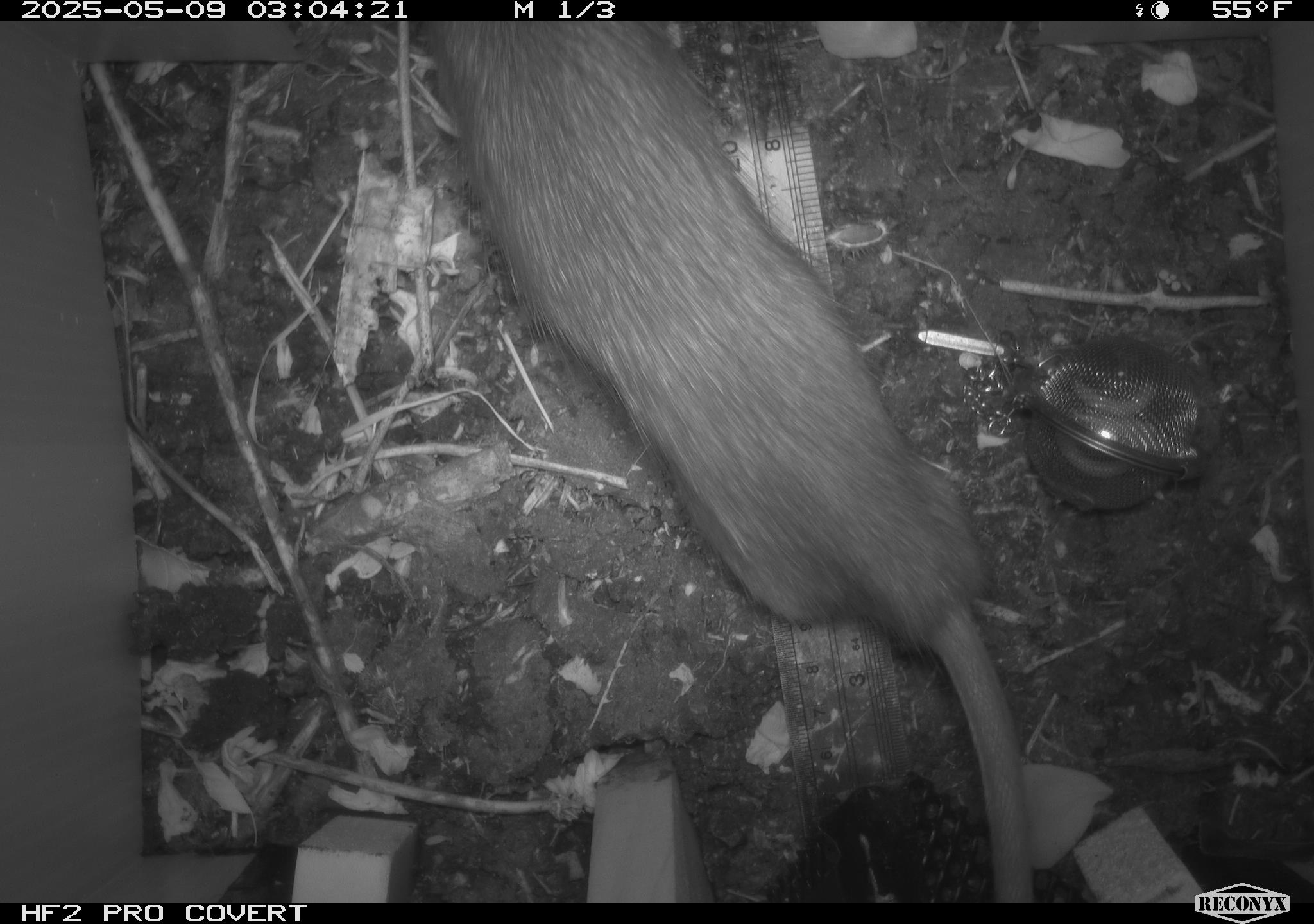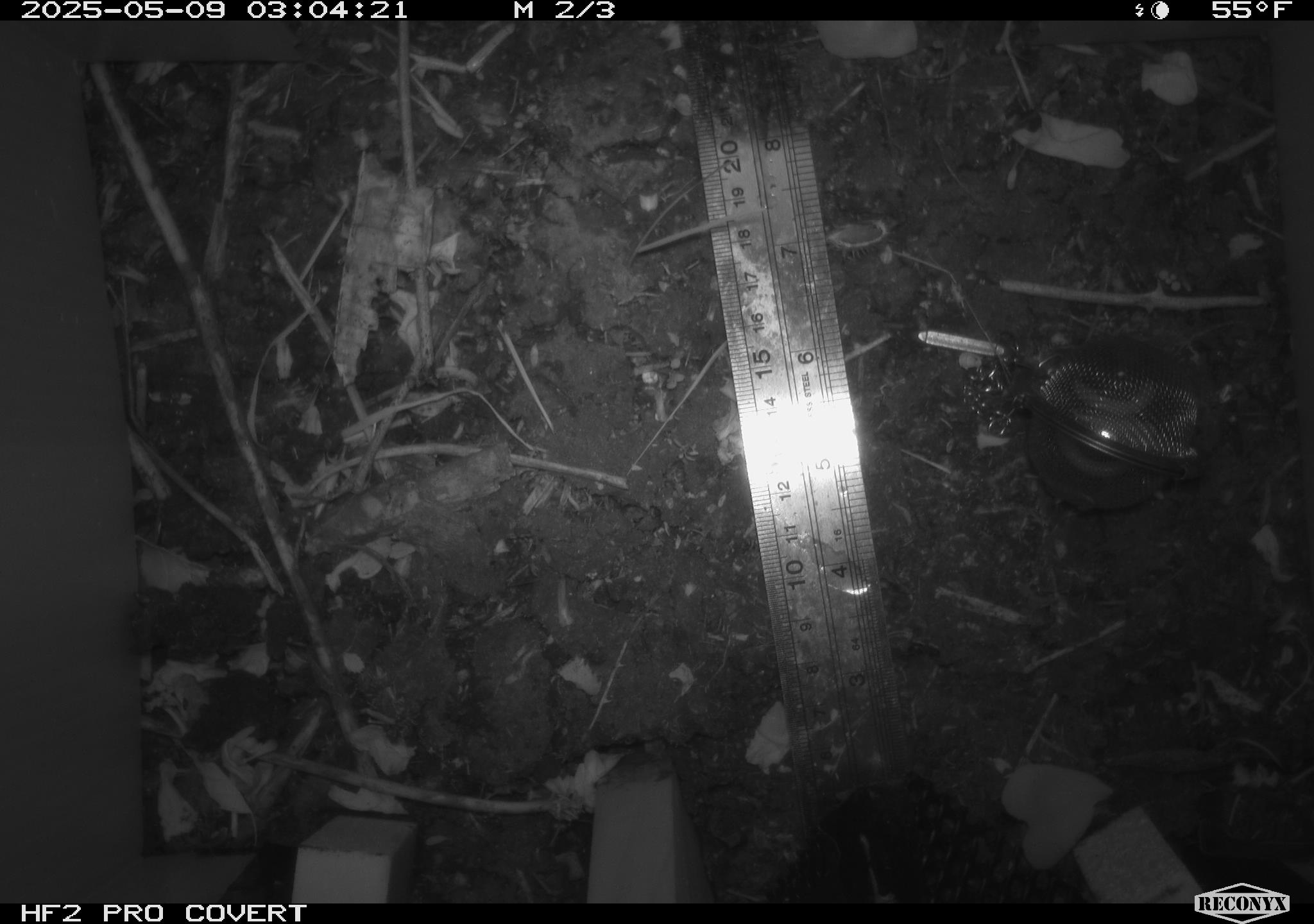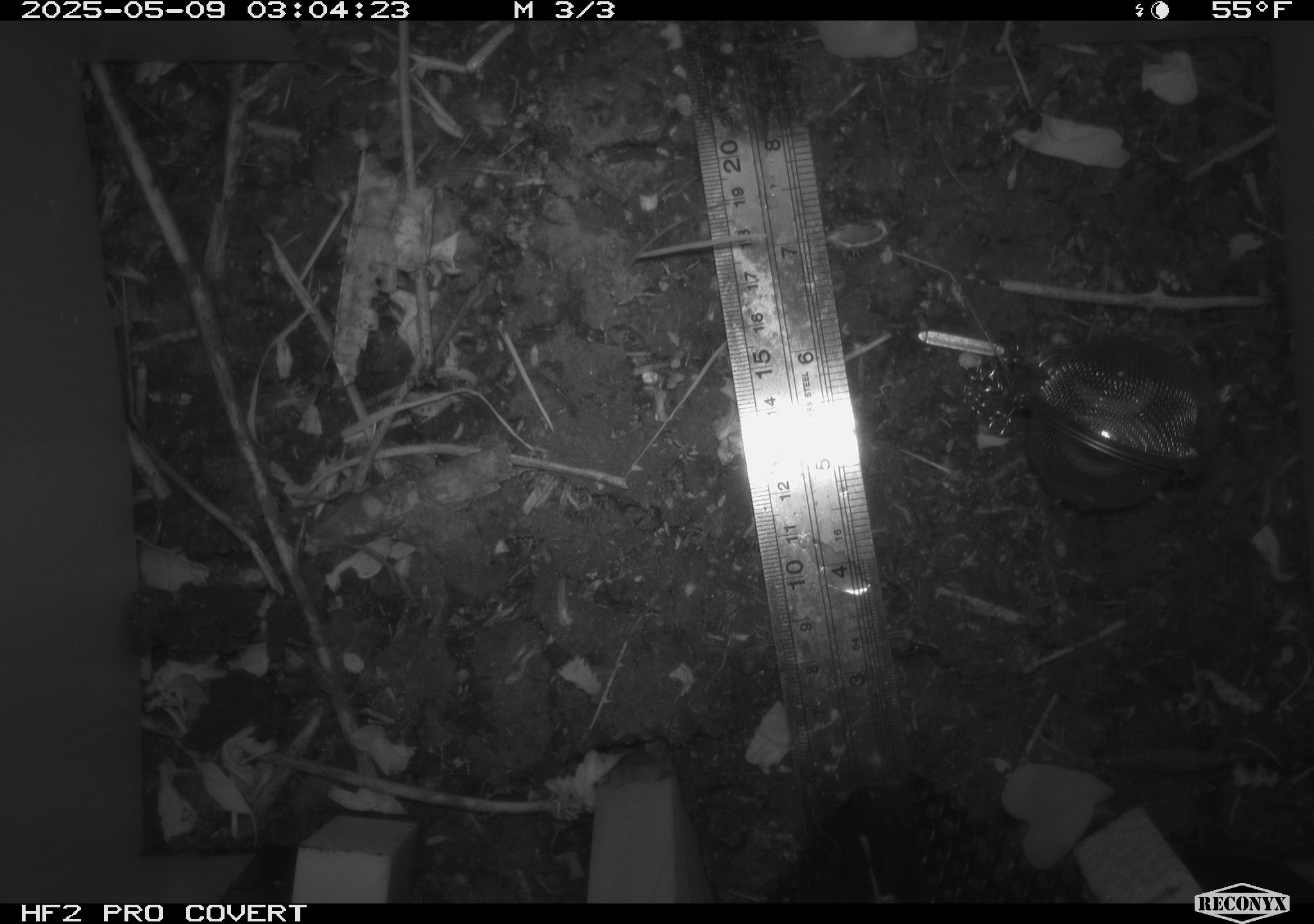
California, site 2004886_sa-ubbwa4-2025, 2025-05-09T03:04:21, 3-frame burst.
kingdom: Animalia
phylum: Chordata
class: Mammalia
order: Rodentia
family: Muridae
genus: Rattus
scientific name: Rattus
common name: rat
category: rattus species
Rattus species (rat) (Rattus).